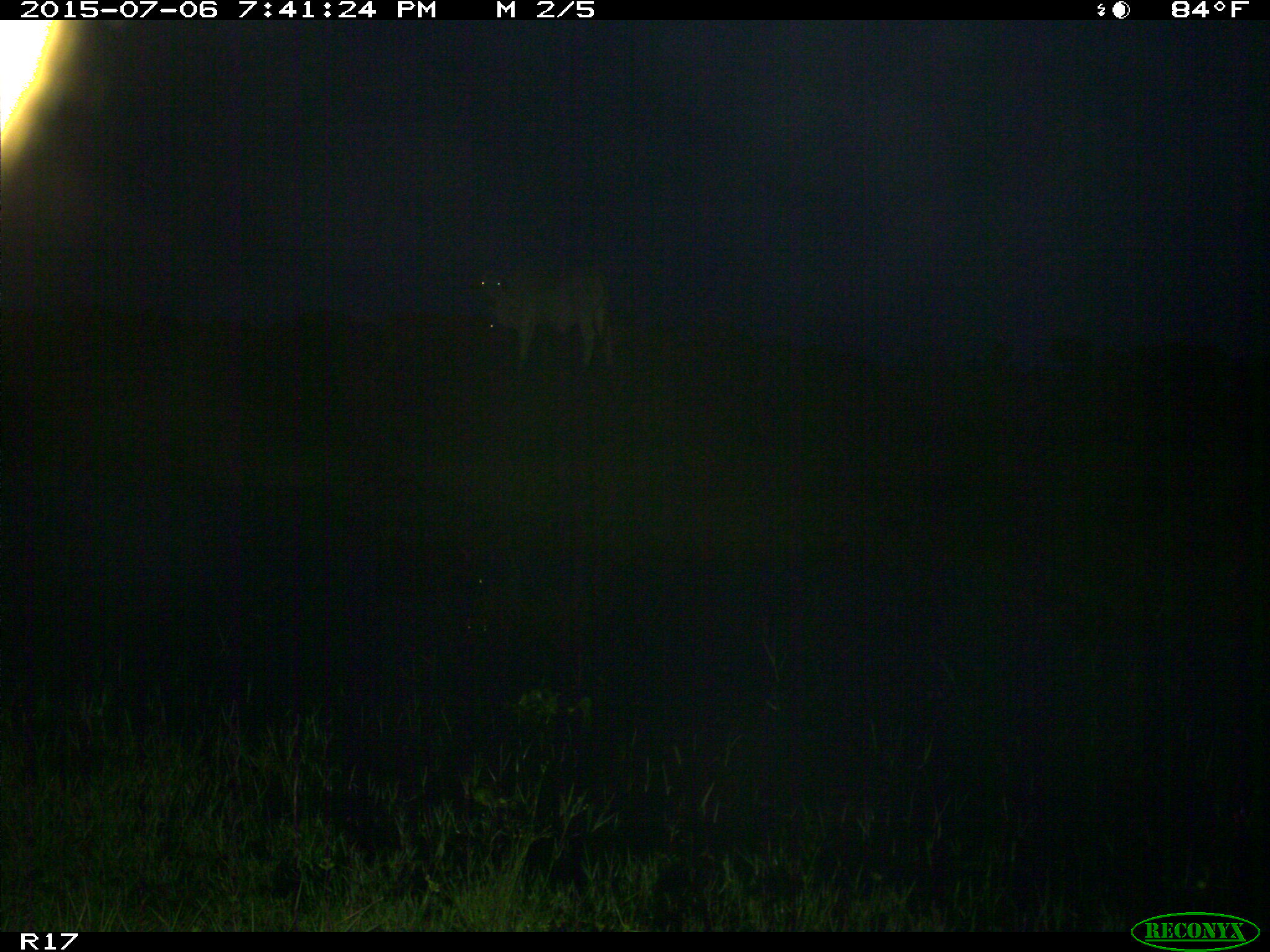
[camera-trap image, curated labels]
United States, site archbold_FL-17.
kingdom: Animalia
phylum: Chordata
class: Mammalia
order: Artiodactyla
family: Bovidae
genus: Bos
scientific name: Bos taurus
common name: domestic cow